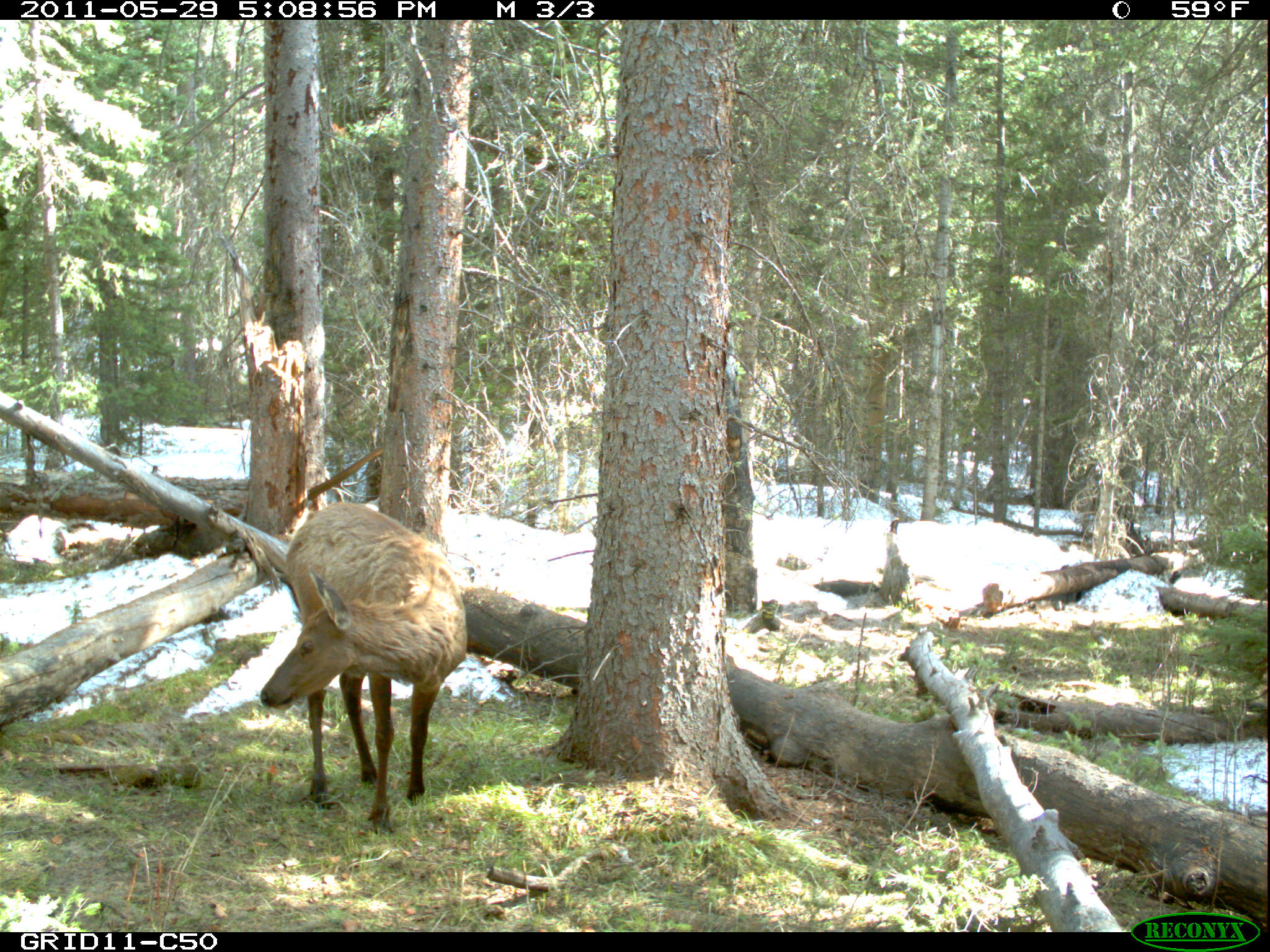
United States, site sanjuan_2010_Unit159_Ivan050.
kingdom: Animalia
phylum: Chordata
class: Mammalia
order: Artiodactyla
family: Cervidae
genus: Cervus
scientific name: Cervus elaphus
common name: red deer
Cervus elaphus (red deer).